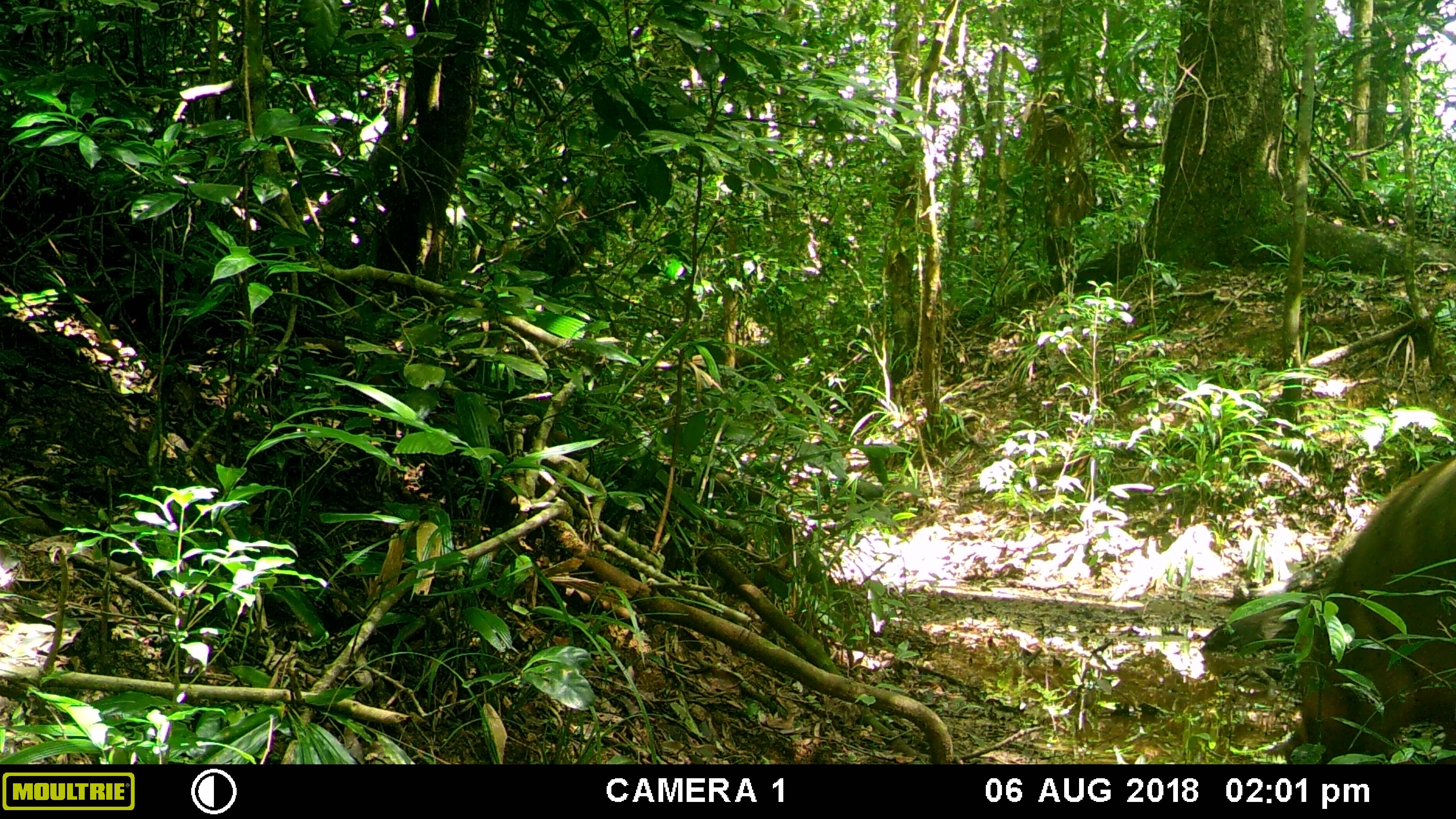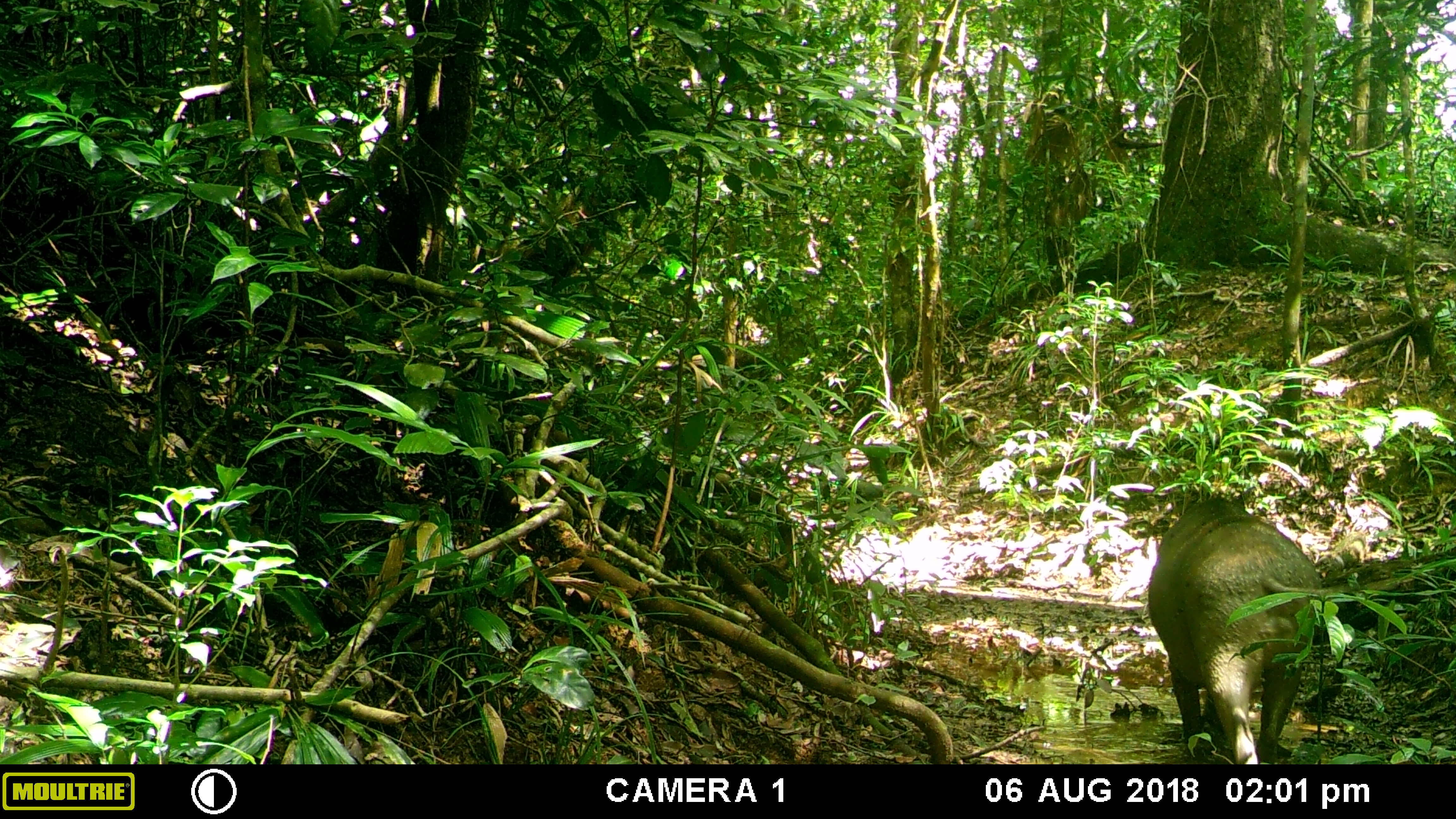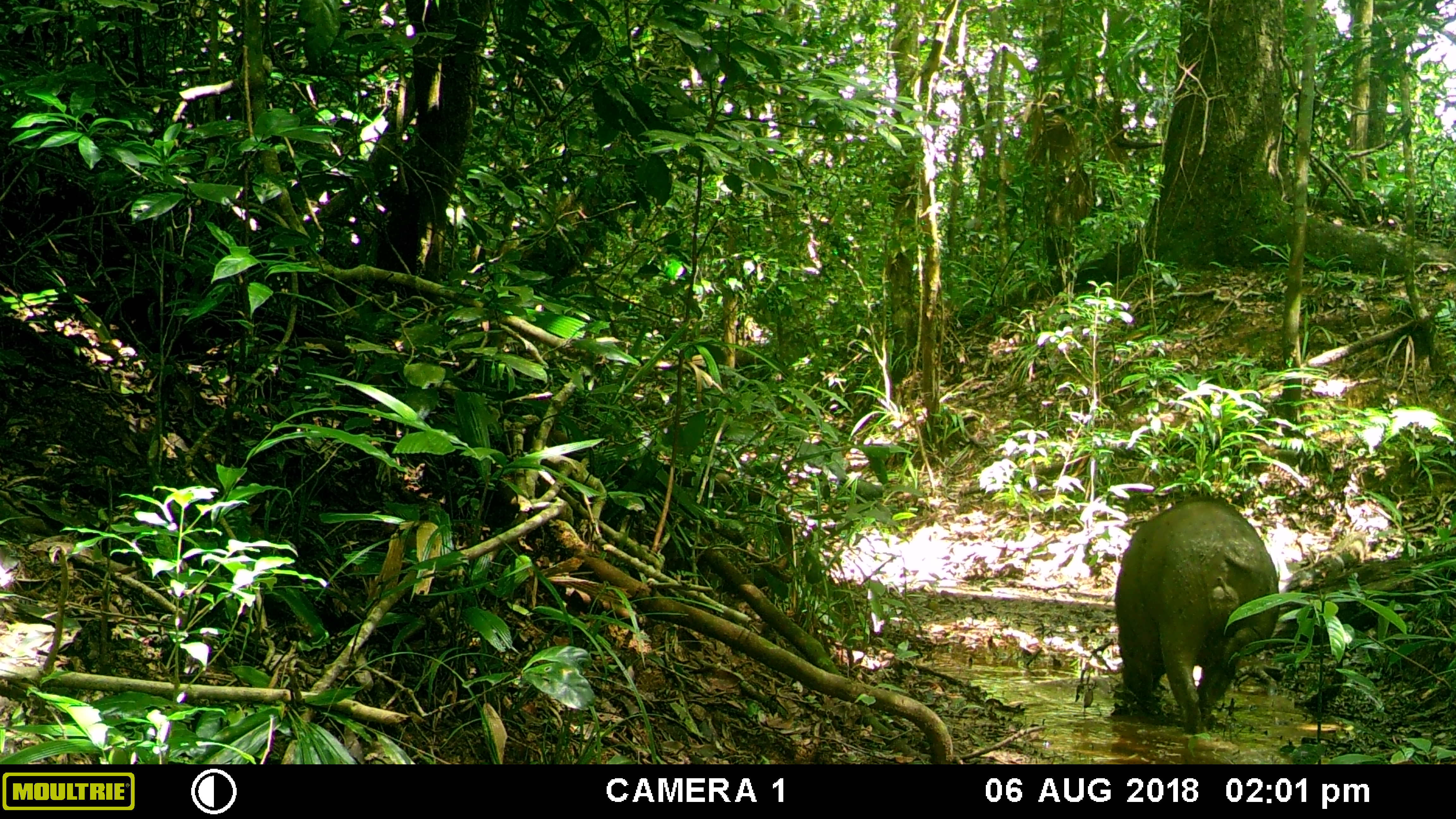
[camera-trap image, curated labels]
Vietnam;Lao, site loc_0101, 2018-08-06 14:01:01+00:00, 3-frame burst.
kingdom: Animalia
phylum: Chordata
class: Mammalia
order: Artiodactyla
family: Suidae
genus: Sus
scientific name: Sus scrofa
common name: eurasian wild pig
Eurasian wild pig (Sus scrofa). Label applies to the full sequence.